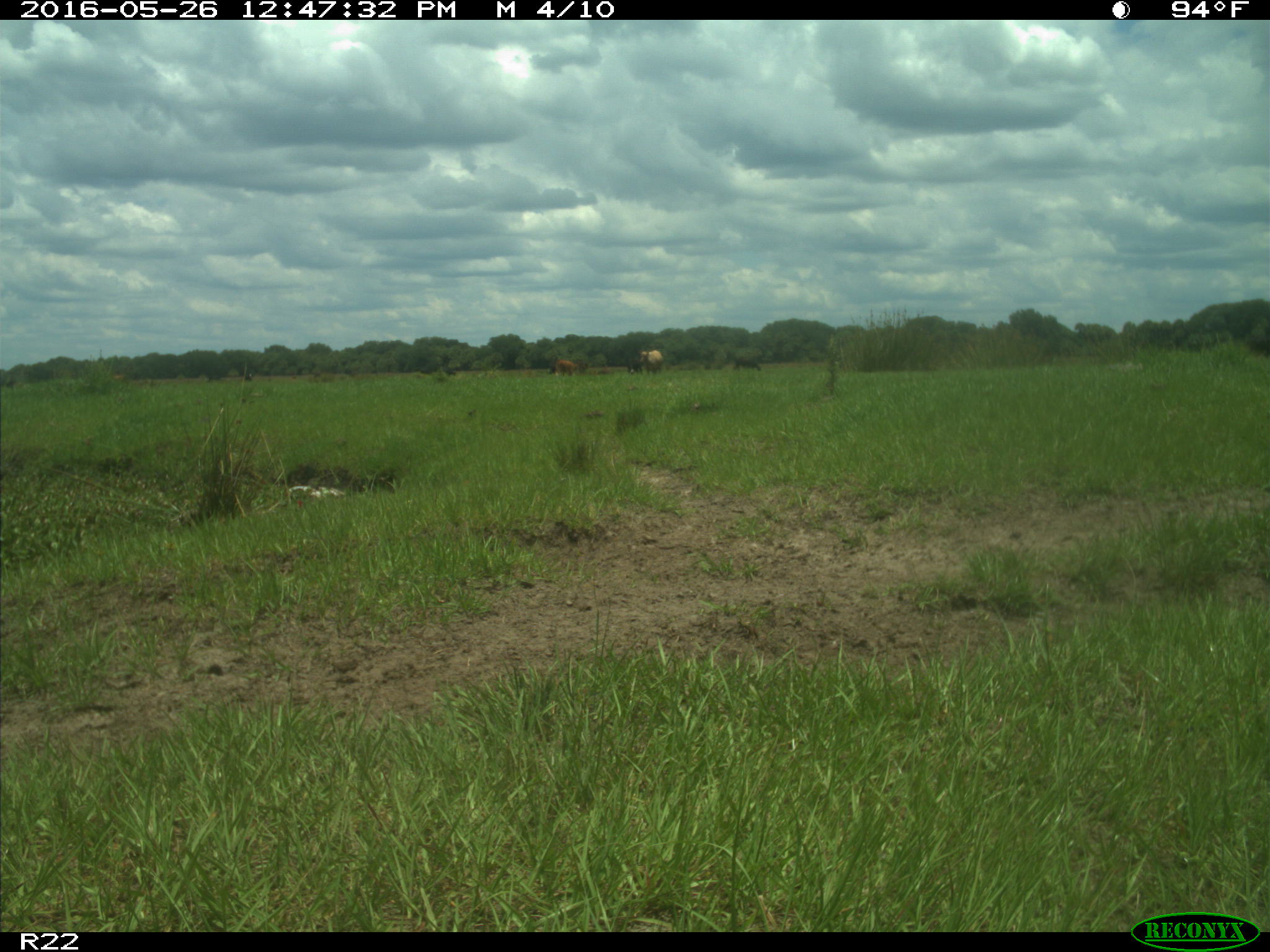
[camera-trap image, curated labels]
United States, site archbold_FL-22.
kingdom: Animalia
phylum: Chordata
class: Mammalia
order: Artiodactyla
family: Bovidae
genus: Bos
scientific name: Bos taurus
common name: domestic cow